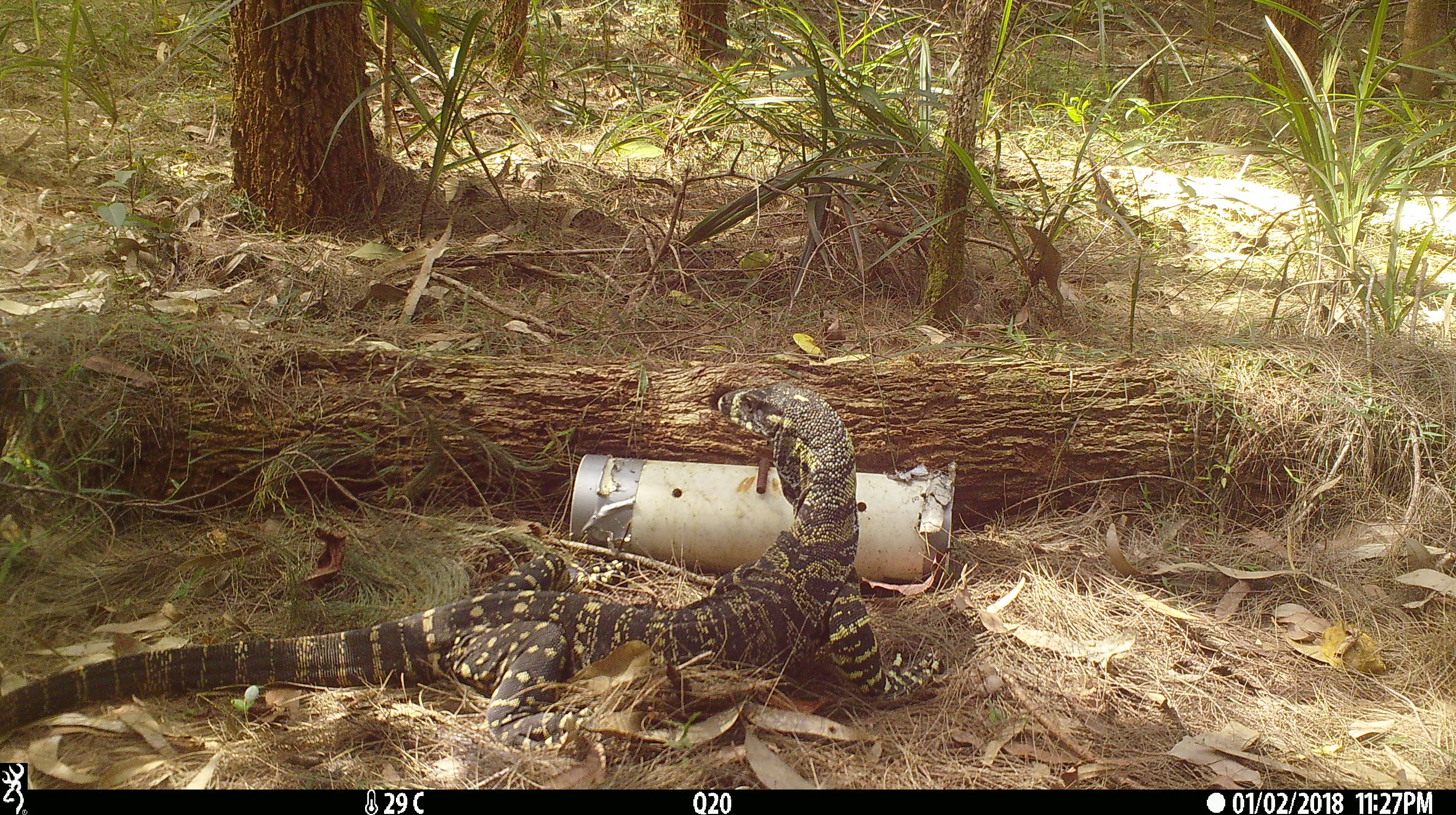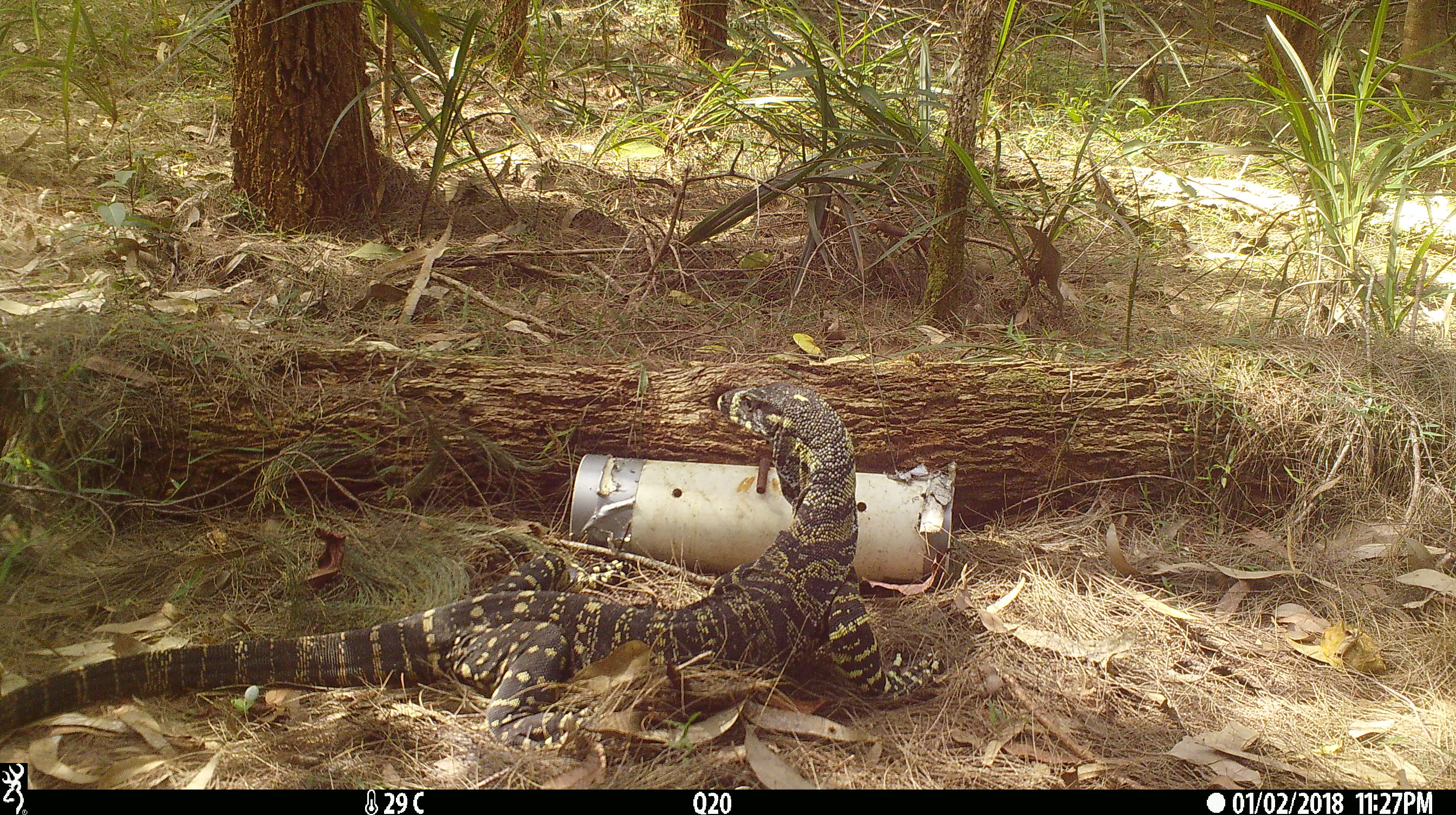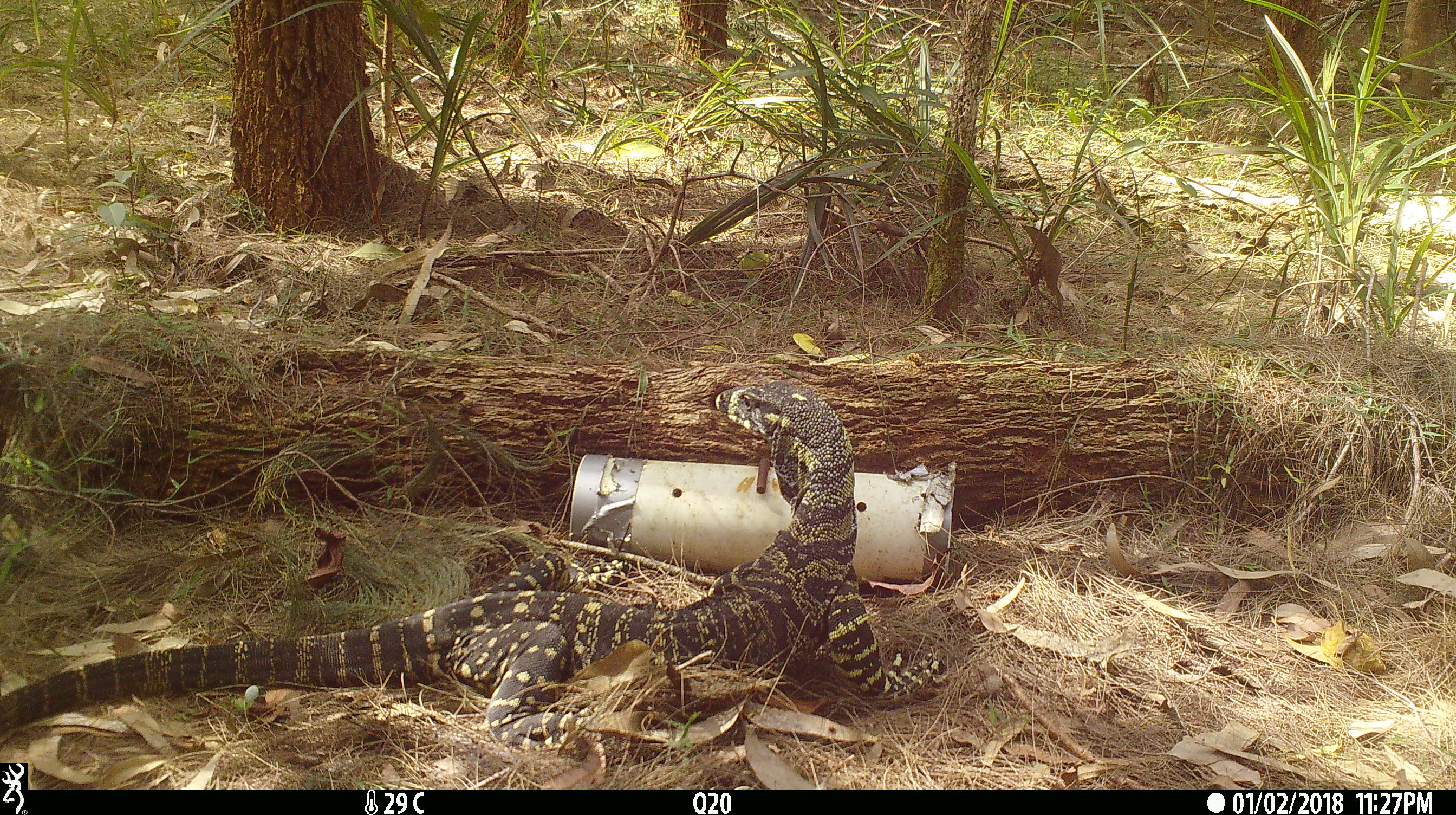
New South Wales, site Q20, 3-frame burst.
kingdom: Animalia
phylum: Chordata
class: Reptilia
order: Squamata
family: Varanidae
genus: Varanus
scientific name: Varanus varius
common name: lace monitor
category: goanna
Goanna (lace monitor) (Varanus varius).